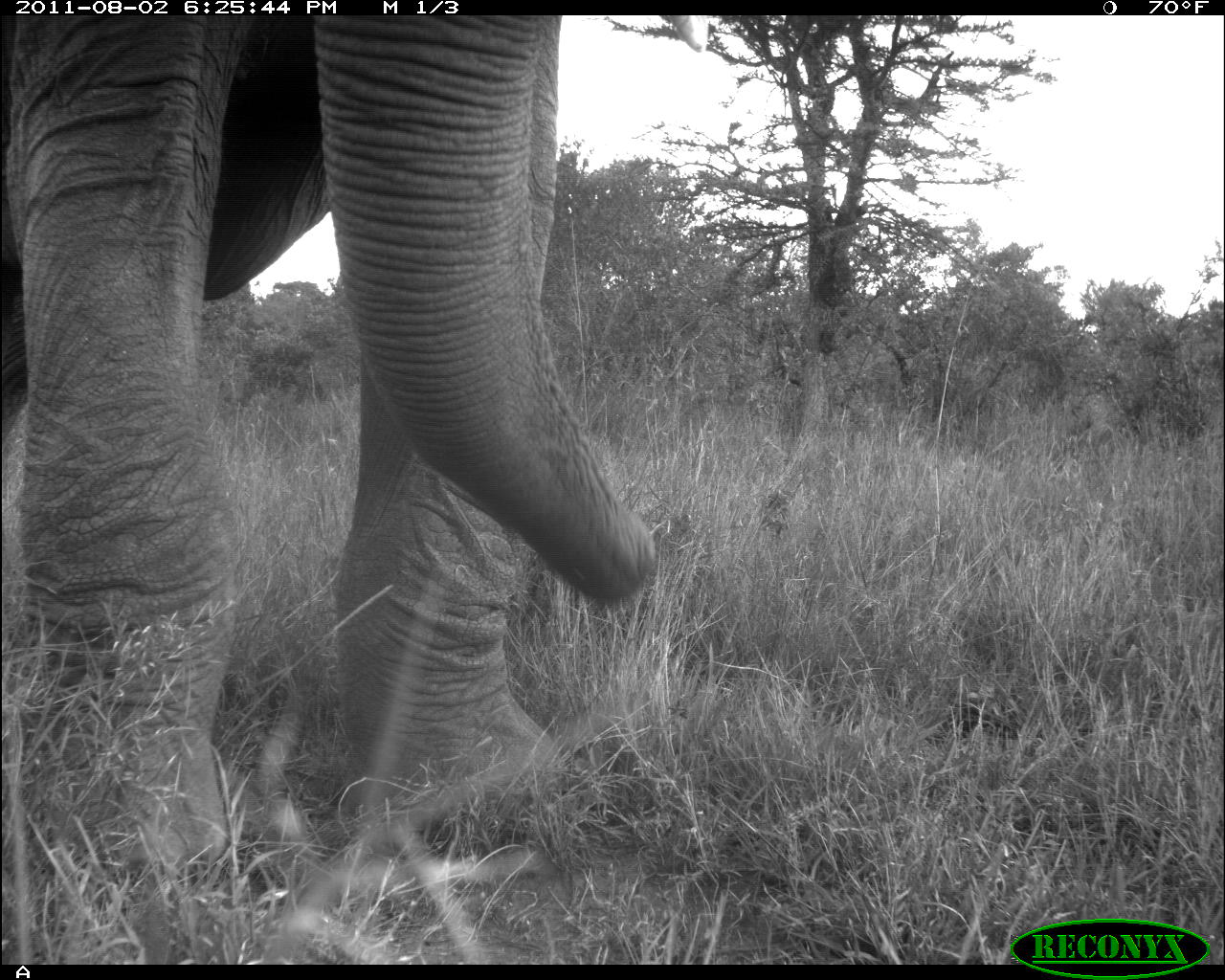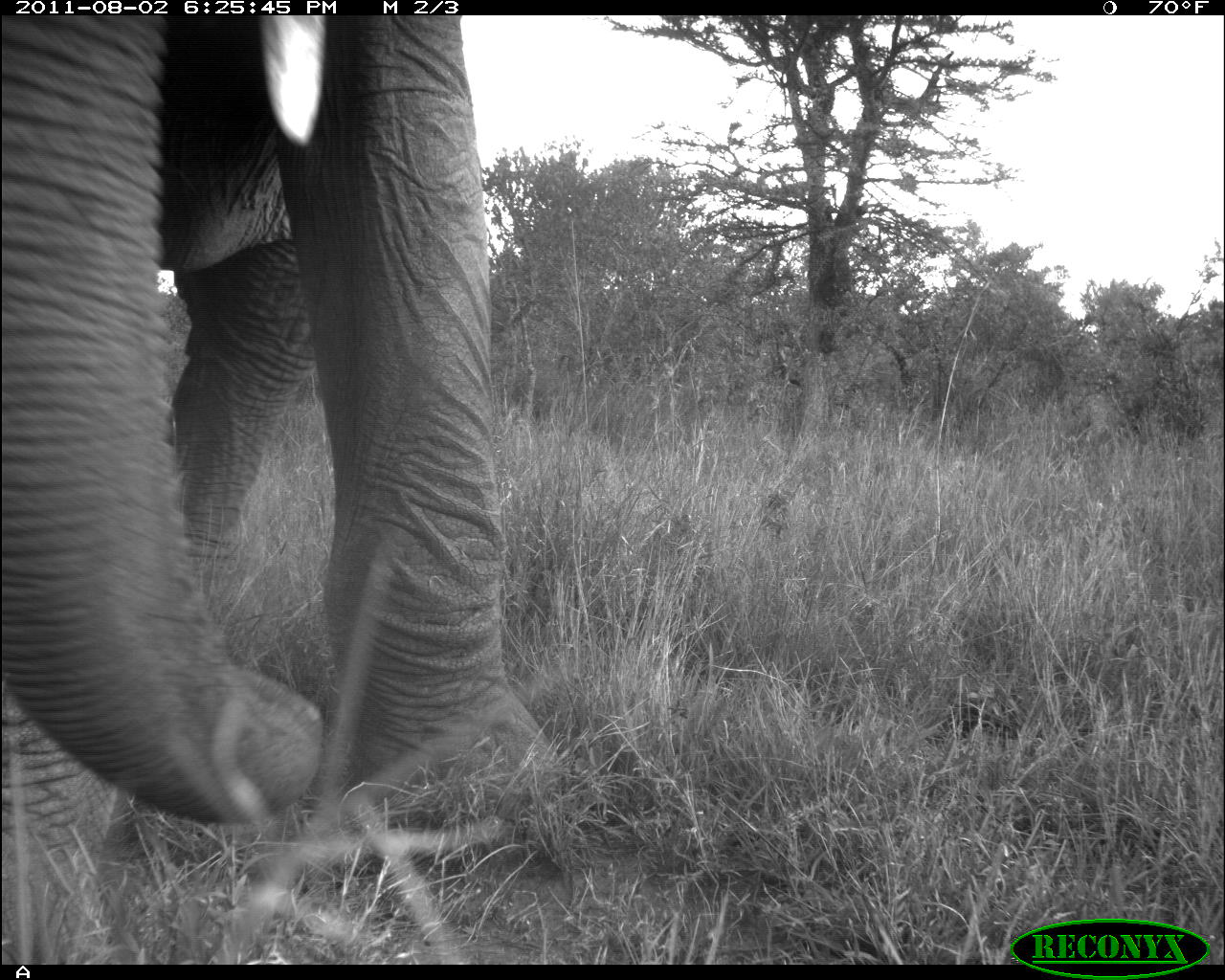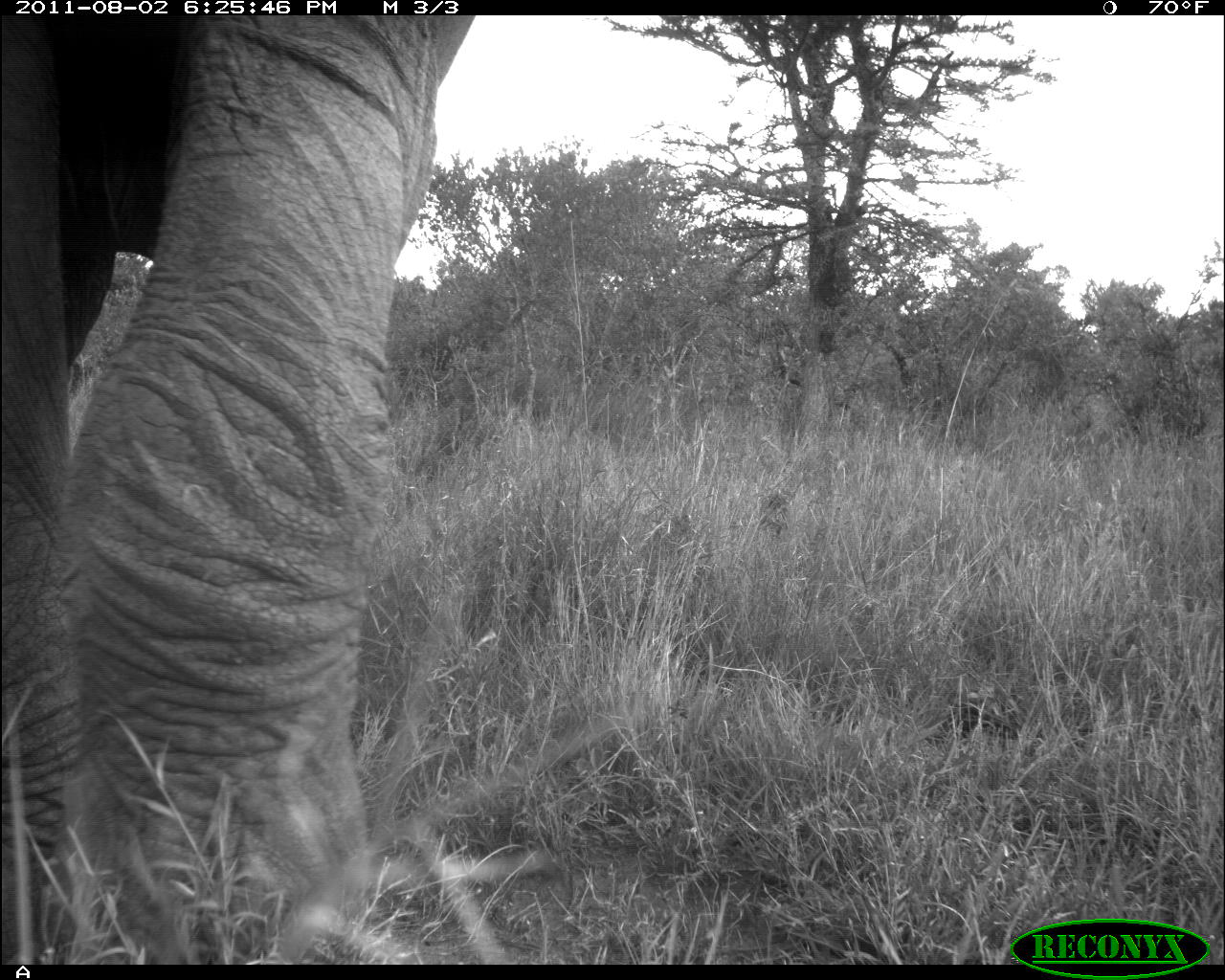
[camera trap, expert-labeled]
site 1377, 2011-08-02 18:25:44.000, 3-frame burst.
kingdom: Animalia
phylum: Chordata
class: Mammalia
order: Proboscidea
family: Elephantidae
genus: Loxodonta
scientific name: Loxodonta africana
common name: african bush elephant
Loxodonta africana (african bush elephant), count 1.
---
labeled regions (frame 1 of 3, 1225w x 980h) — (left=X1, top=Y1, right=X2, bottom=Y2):
loxodonta africana: (left=0, top=14, right=660, bottom=876)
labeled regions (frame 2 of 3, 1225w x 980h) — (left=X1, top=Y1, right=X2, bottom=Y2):
loxodonta africana: (left=1, top=15, right=562, bottom=965)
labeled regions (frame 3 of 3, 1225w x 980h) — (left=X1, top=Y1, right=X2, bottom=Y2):
loxodonta africana: (left=1, top=13, right=477, bottom=965)